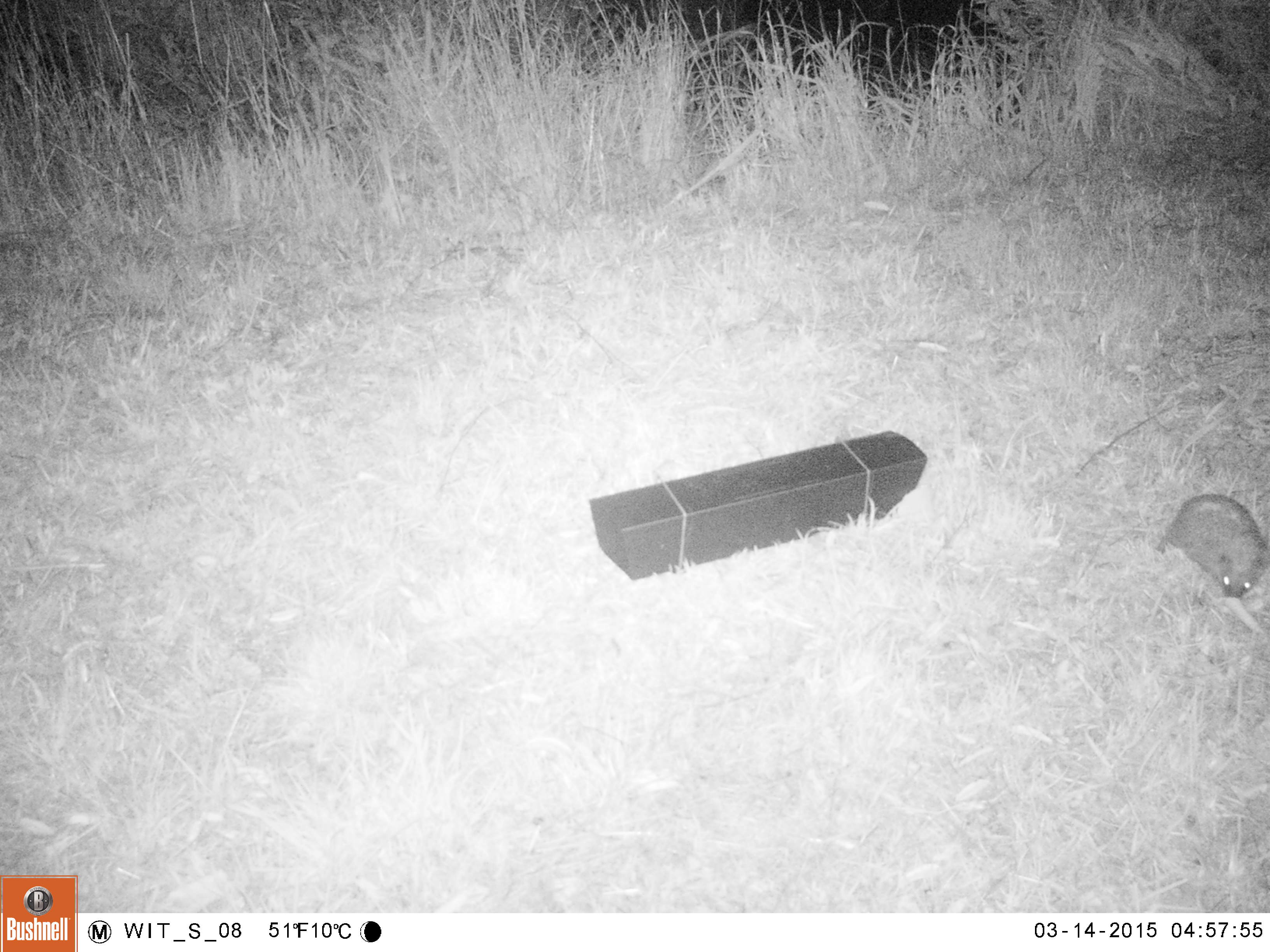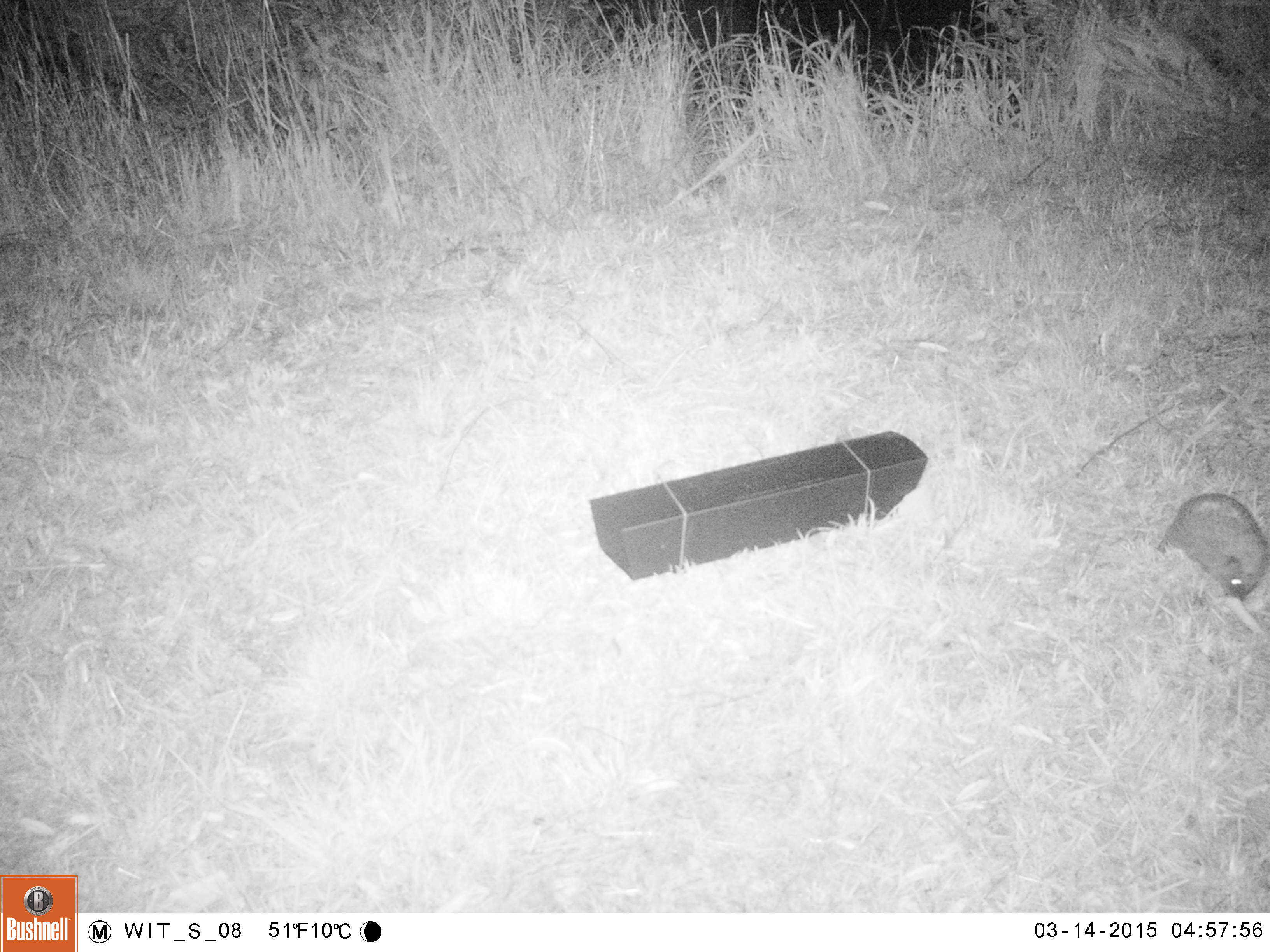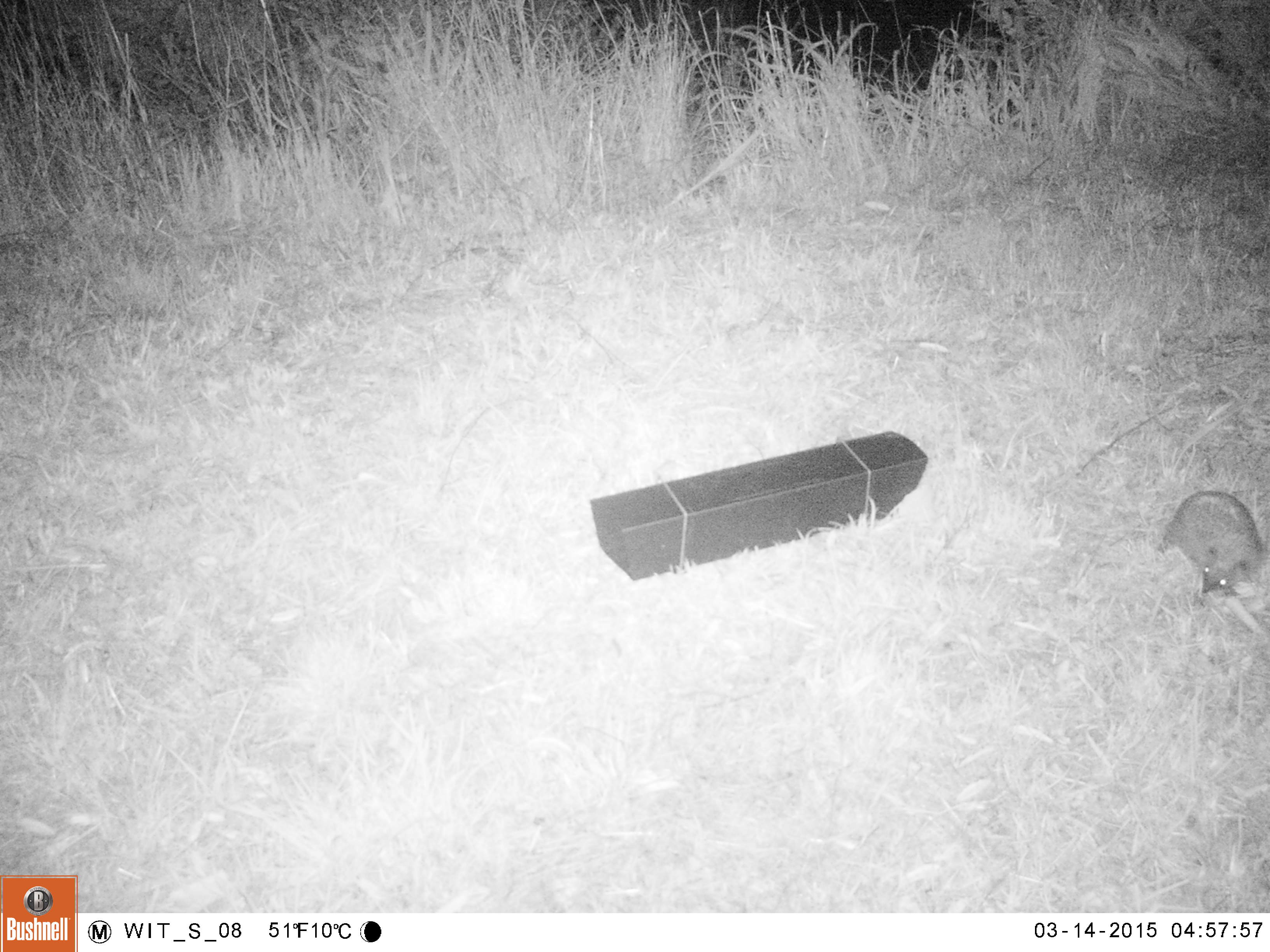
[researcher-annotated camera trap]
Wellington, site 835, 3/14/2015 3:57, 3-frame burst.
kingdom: Animalia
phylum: Chordata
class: Mammalia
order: Eulipotyphla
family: Erinaceidae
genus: Erinaceus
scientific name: Erinaceus europaeus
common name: hedgehog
Hedgehog (Erinaceus europaeus).